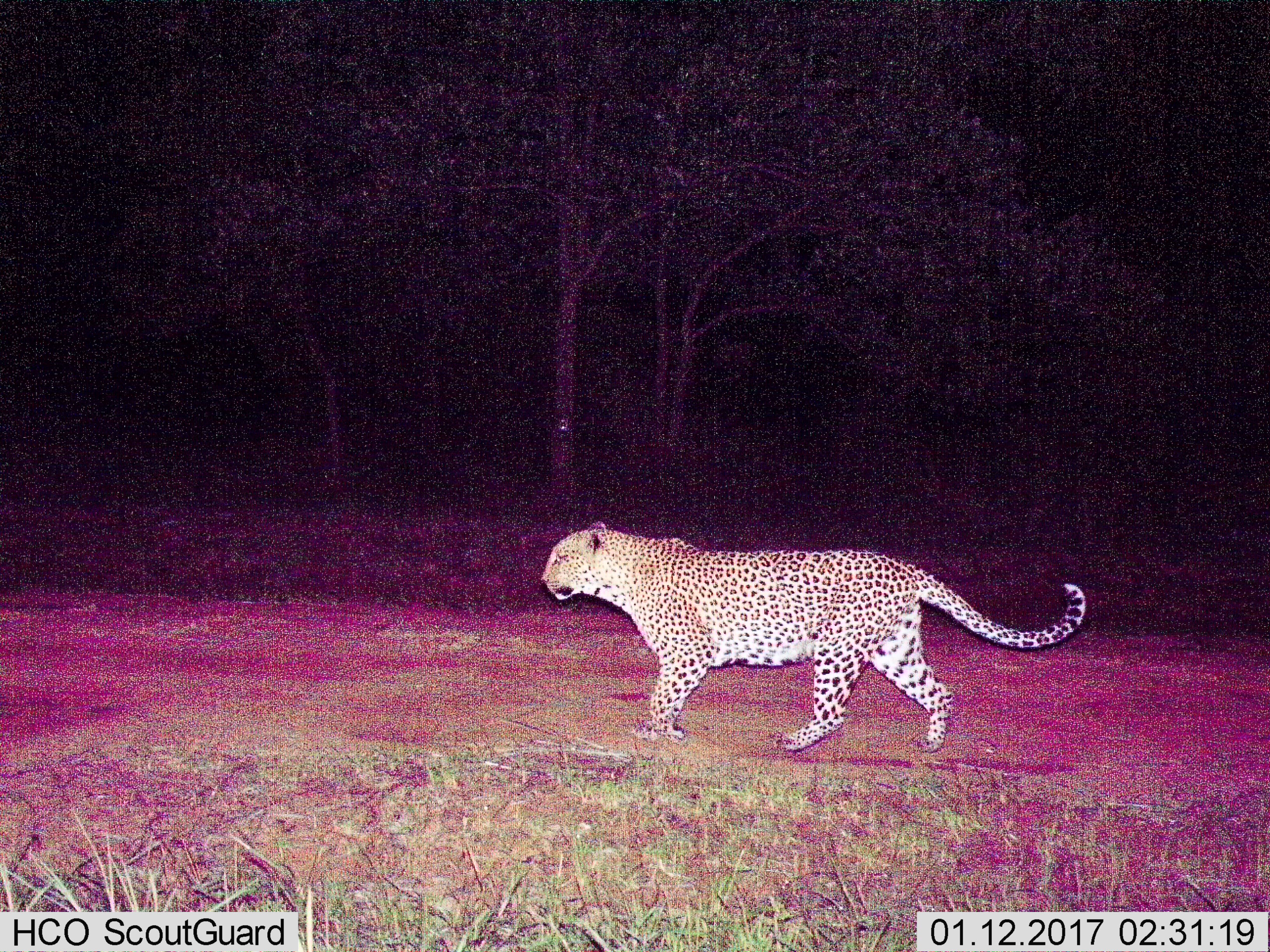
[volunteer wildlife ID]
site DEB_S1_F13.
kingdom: Animalia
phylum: Chordata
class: Mammalia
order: Carnivora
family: Felidae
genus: Panthera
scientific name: Panthera pardus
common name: leopard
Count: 1.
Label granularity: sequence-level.